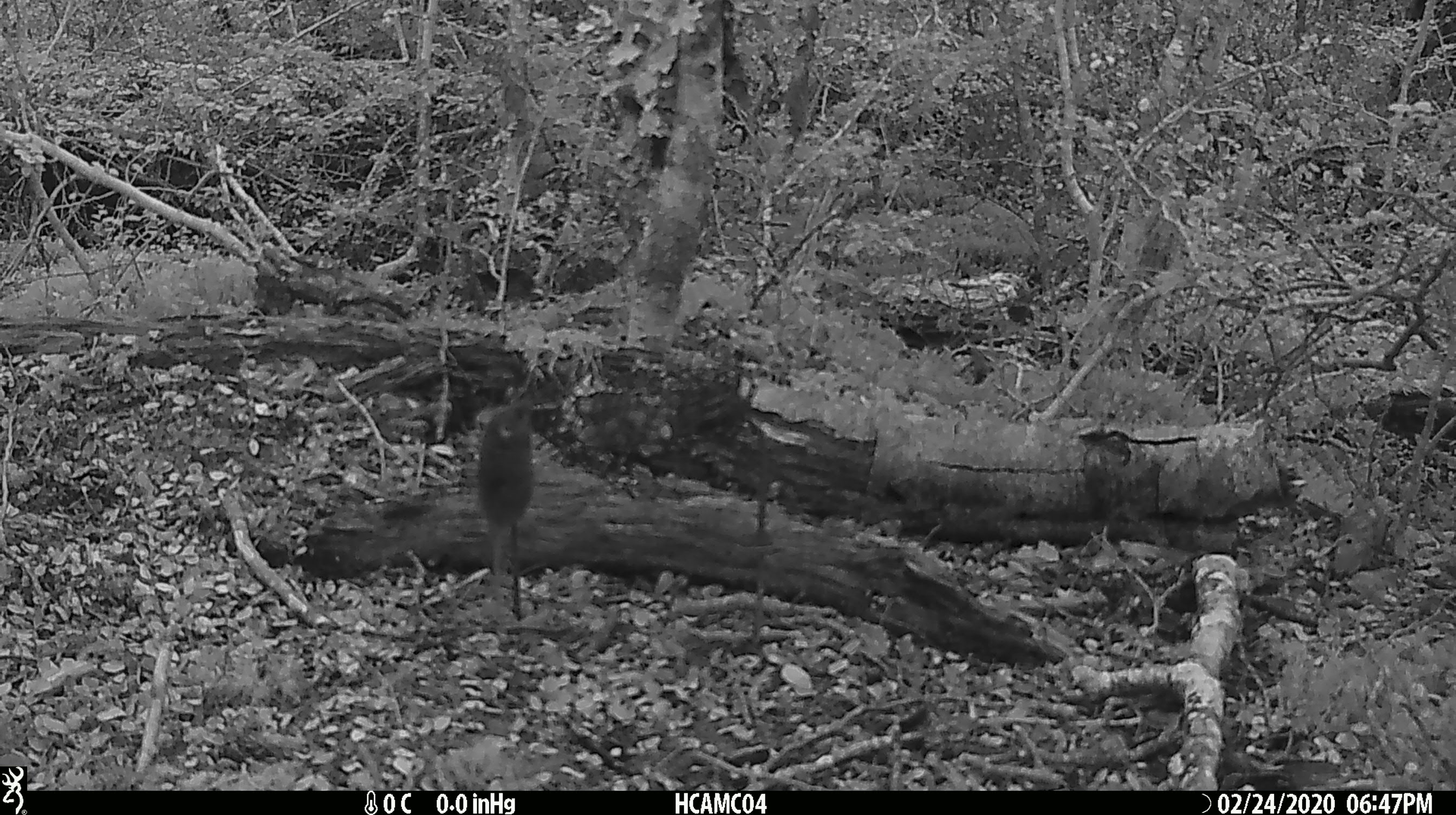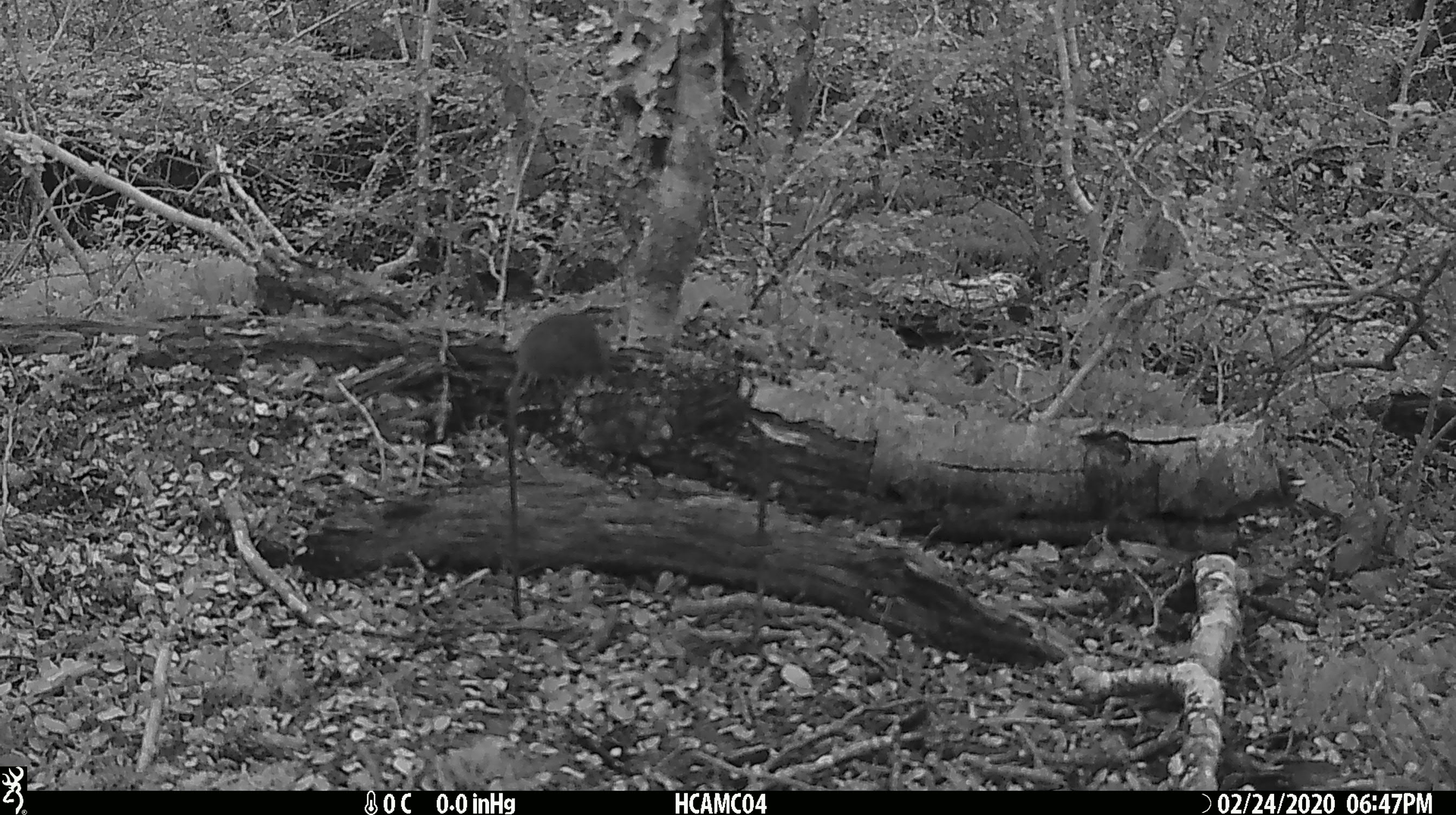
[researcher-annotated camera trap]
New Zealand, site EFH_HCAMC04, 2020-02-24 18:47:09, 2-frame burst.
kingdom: Animalia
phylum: Chordata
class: Mammalia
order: Rodentia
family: Muridae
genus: Mus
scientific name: Mus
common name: mouse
Mouse (Mus).